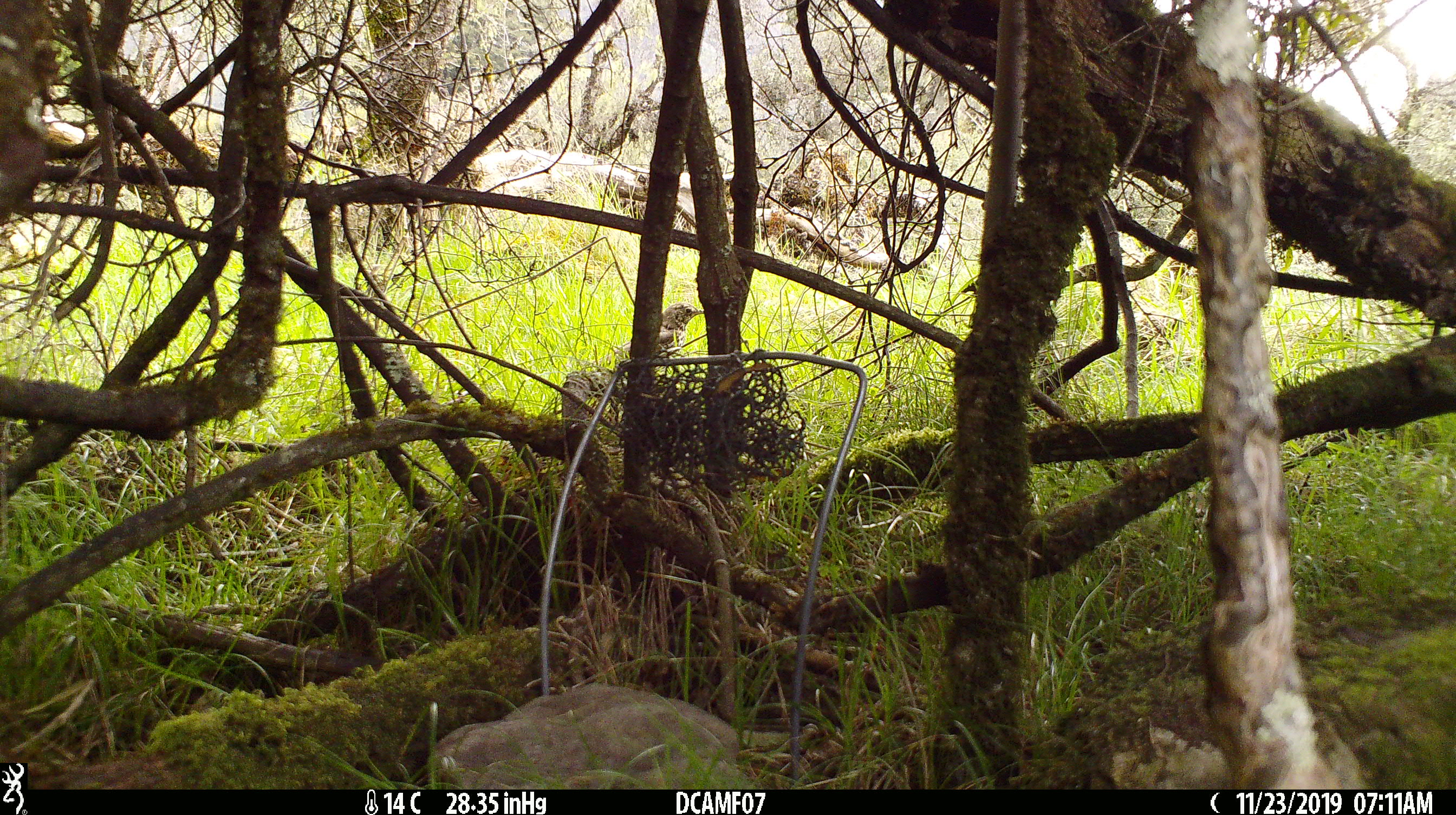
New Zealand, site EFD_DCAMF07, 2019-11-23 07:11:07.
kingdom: Animalia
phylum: Chordata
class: Aves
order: Passeriformes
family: Turdidae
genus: Turdus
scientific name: Turdus philomelos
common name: song thrush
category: thrush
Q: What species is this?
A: Thrush (song thrush) (Turdus philomelos).